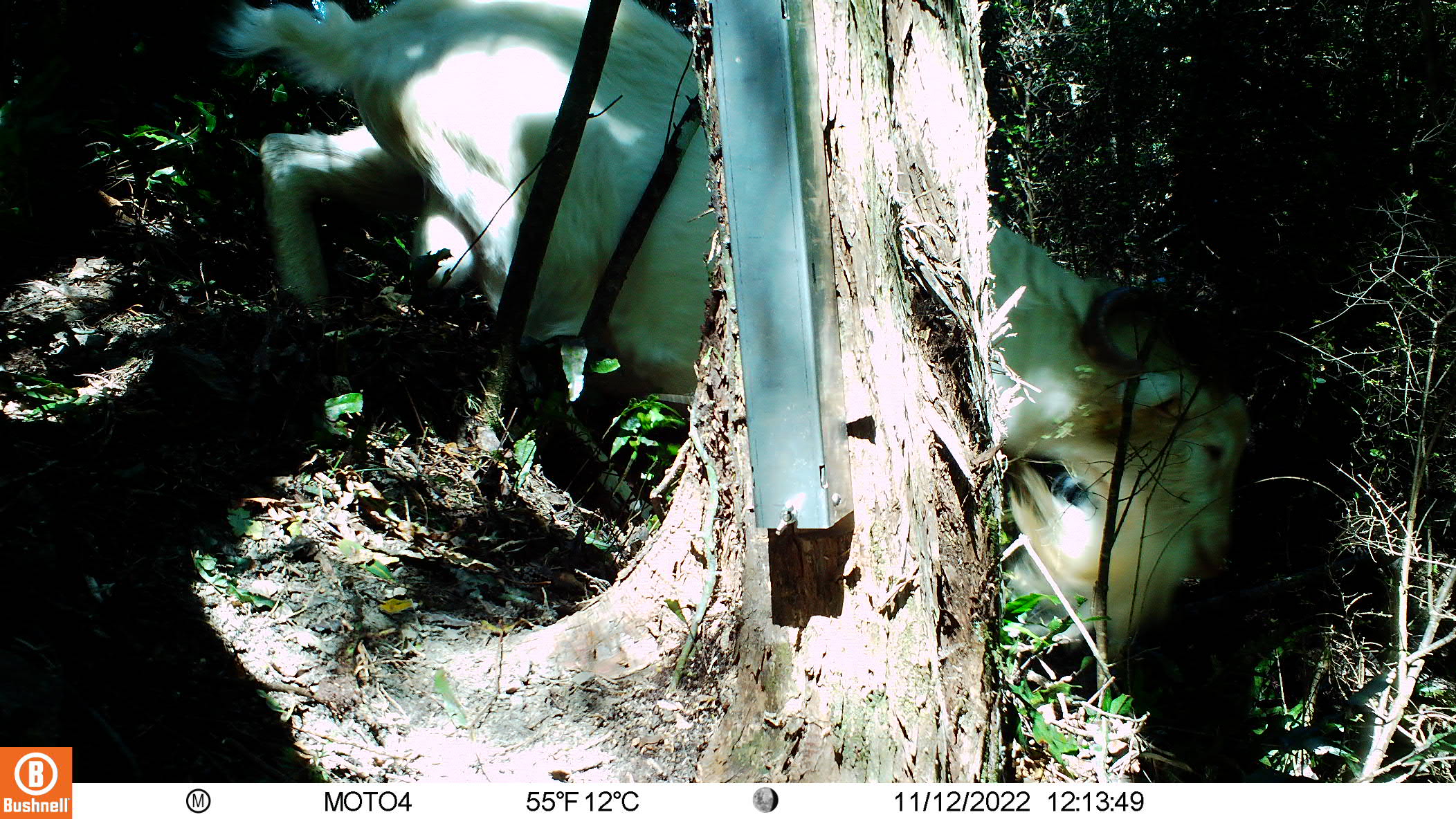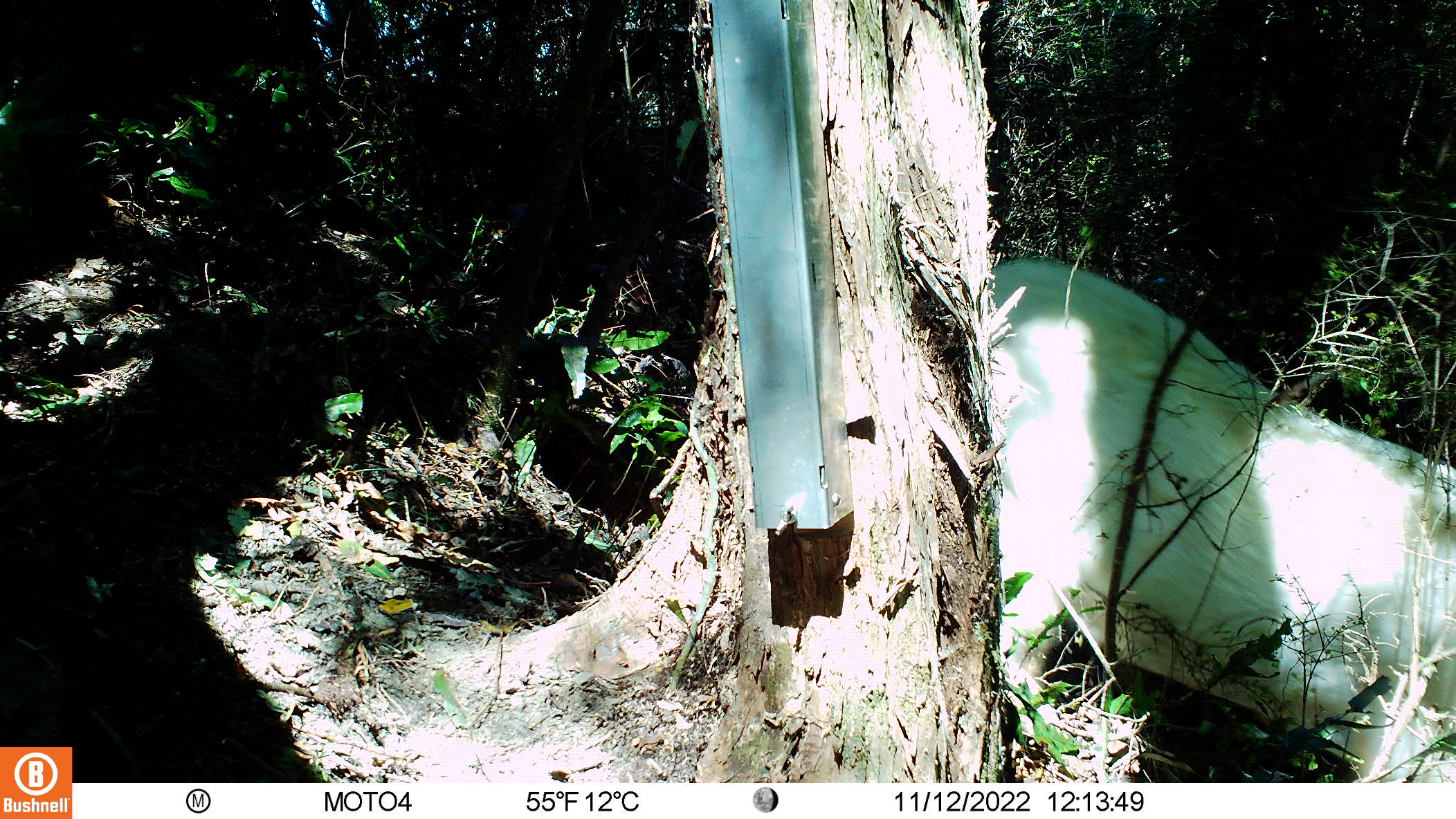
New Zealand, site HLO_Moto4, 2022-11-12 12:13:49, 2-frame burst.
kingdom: Animalia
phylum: Chordata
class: Mammalia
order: Artiodactyla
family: Bovidae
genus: Capra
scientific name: Capra hircus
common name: goat